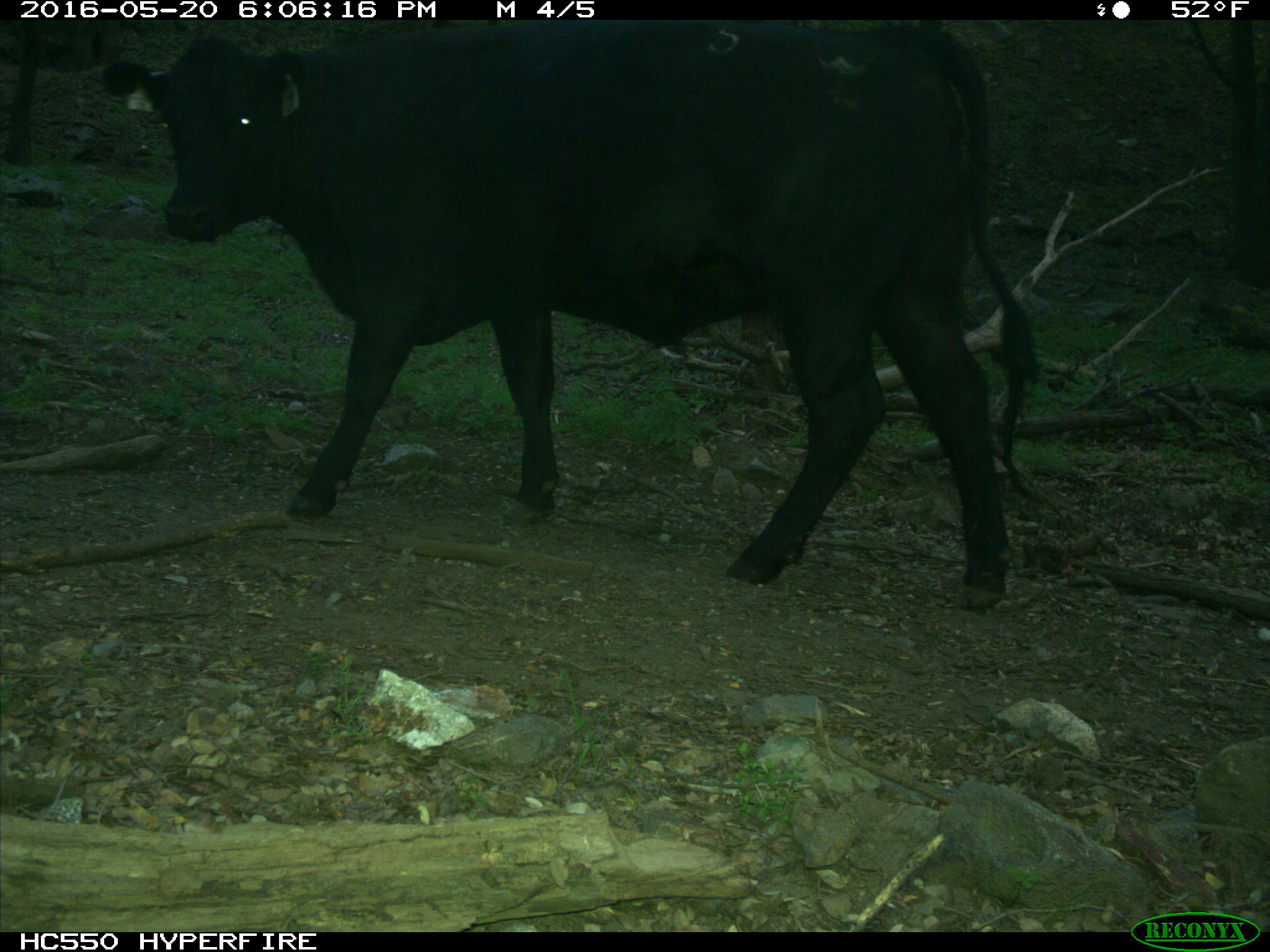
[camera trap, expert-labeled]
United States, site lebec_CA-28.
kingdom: Animalia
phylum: Chordata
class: Mammalia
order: Artiodactyla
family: Bovidae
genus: Bos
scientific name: Bos taurus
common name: domestic cow